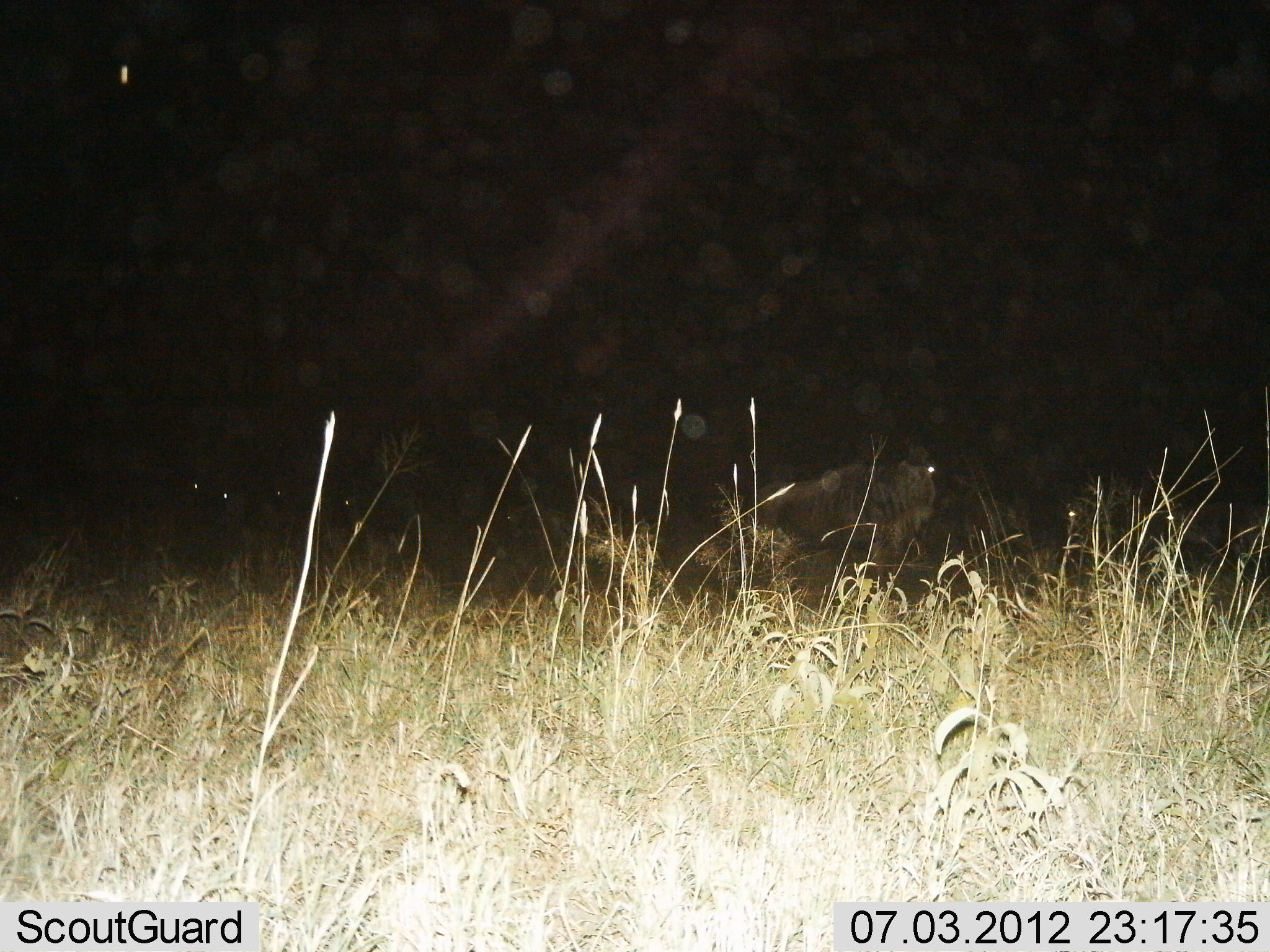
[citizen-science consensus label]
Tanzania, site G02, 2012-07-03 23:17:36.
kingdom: Animalia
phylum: Chordata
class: Mammalia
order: Artiodactyla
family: Bovidae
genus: Connochaetes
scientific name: Connochaetes taurinus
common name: blue wildebeest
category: wildebeest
Wildebeest (blue wildebeest) (Connochaetes taurinus), count 5. Behavior (volunteer vote fractions): standing 82%, resting 0%, moving 18%, interacting 0%. Young present (vote fraction): 0%. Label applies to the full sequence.